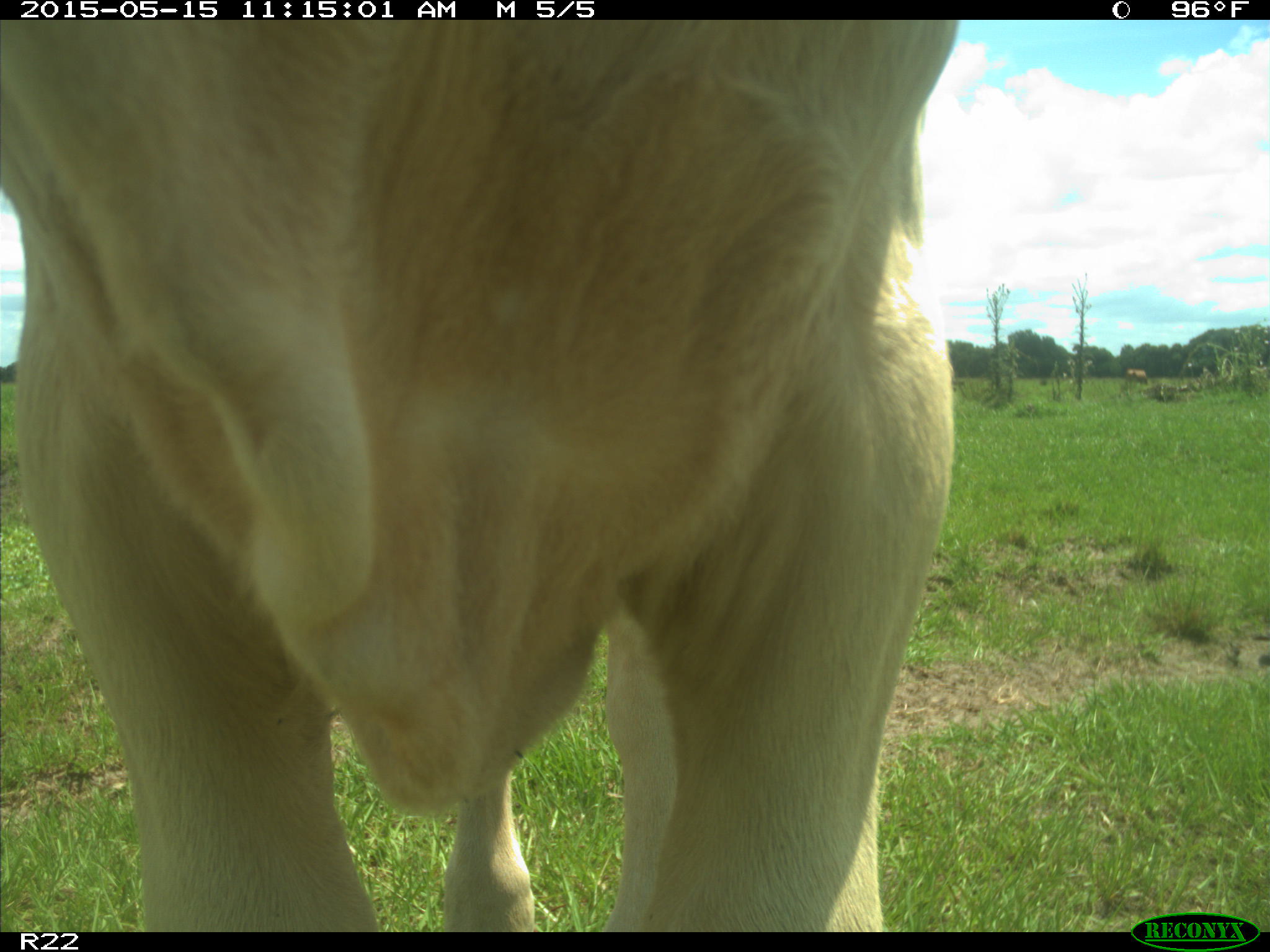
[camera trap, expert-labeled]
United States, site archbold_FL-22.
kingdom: Animalia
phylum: Chordata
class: Mammalia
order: Artiodactyla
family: Bovidae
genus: Bos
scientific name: Bos taurus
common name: domestic cow